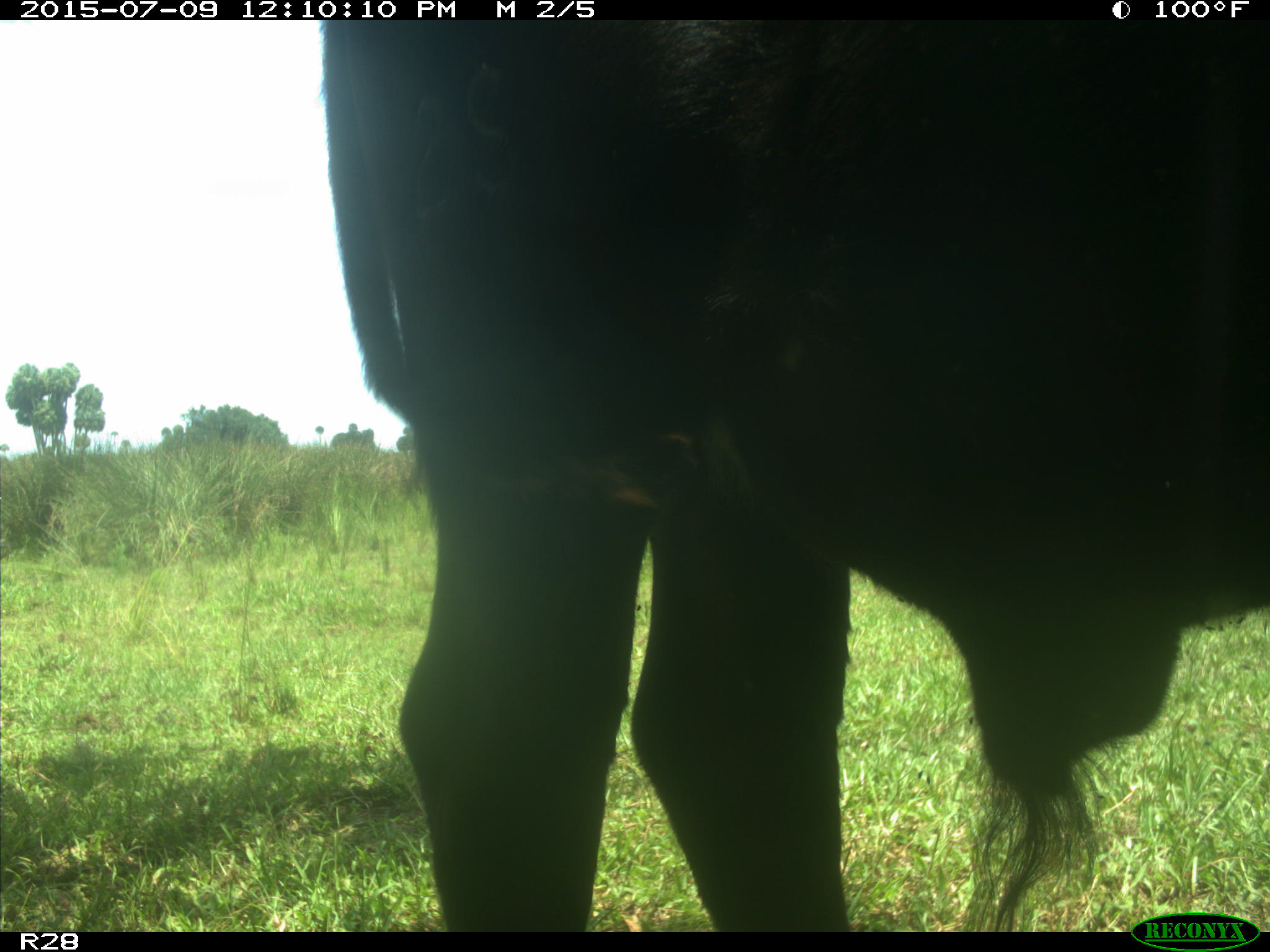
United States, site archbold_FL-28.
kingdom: Animalia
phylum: Chordata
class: Mammalia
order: Artiodactyla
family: Bovidae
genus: Bos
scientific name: Bos taurus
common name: domestic cow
Bos taurus (domestic cow).